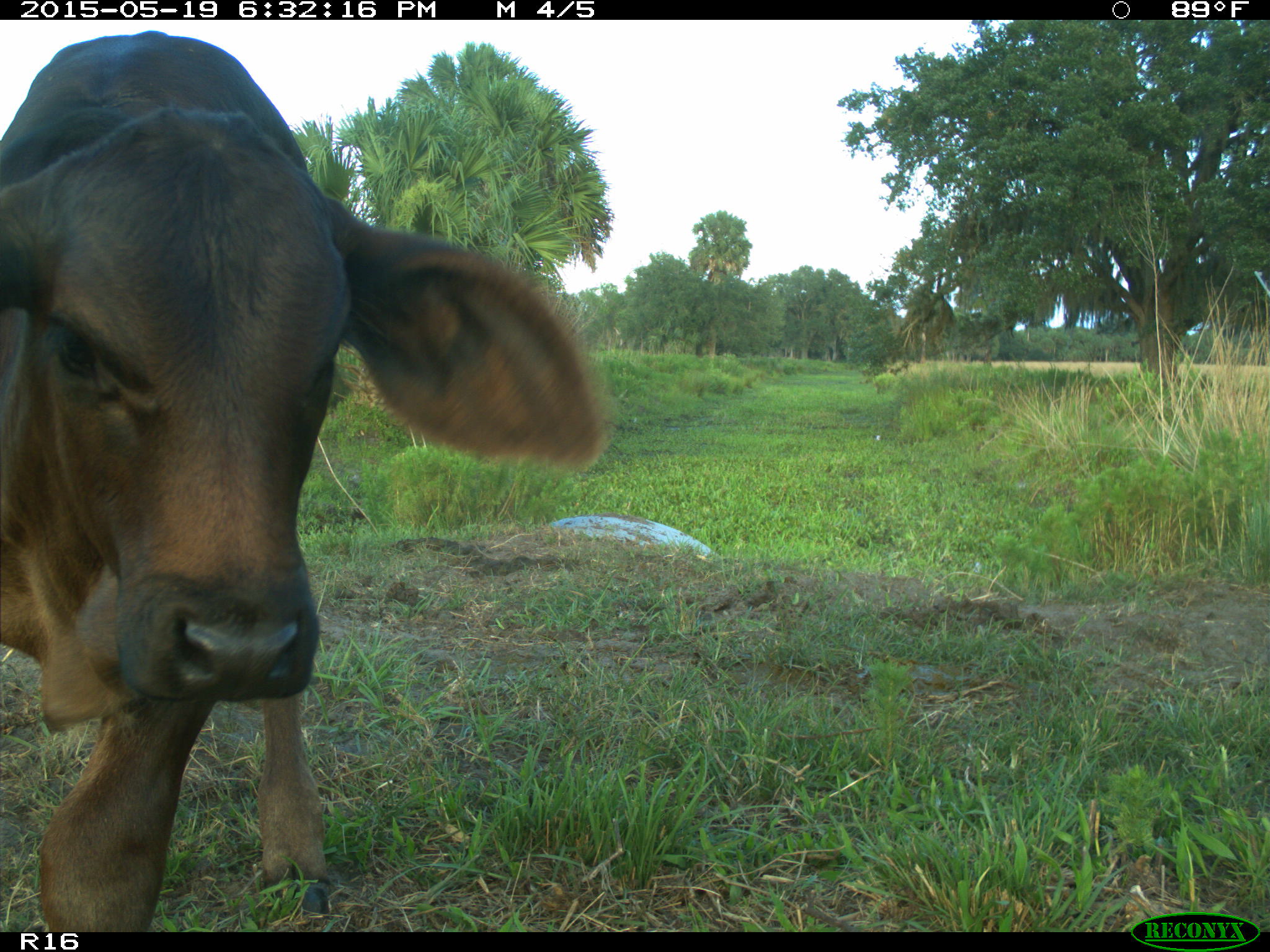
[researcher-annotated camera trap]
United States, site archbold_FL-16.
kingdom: Animalia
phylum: Chordata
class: Mammalia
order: Artiodactyla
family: Bovidae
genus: Bos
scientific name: Bos taurus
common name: domestic cow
Bos taurus (domestic cow).